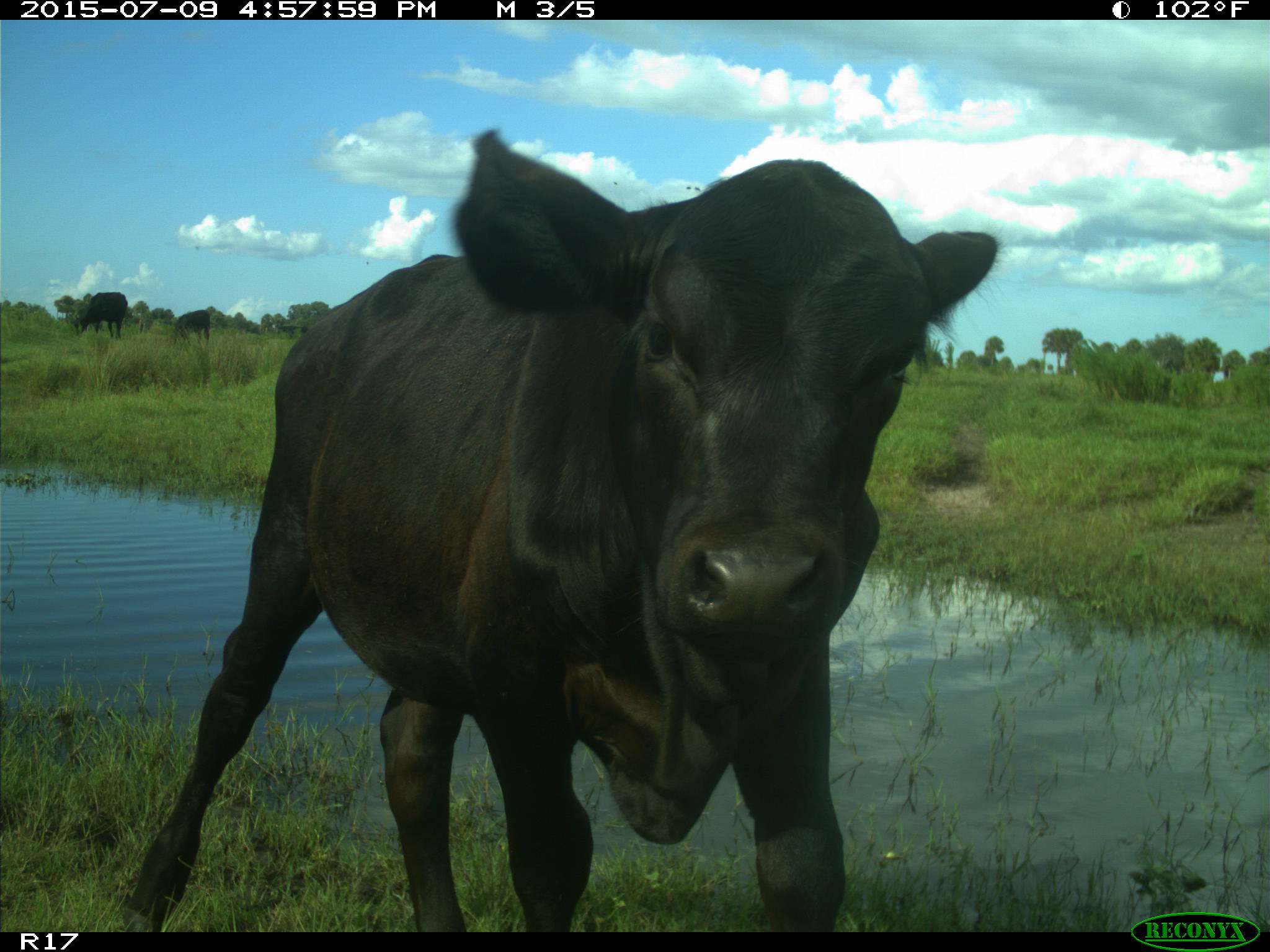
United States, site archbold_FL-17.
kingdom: Animalia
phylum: Chordata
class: Mammalia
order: Artiodactyla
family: Bovidae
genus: Bos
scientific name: Bos taurus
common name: domestic cow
Bos taurus (domestic cow).